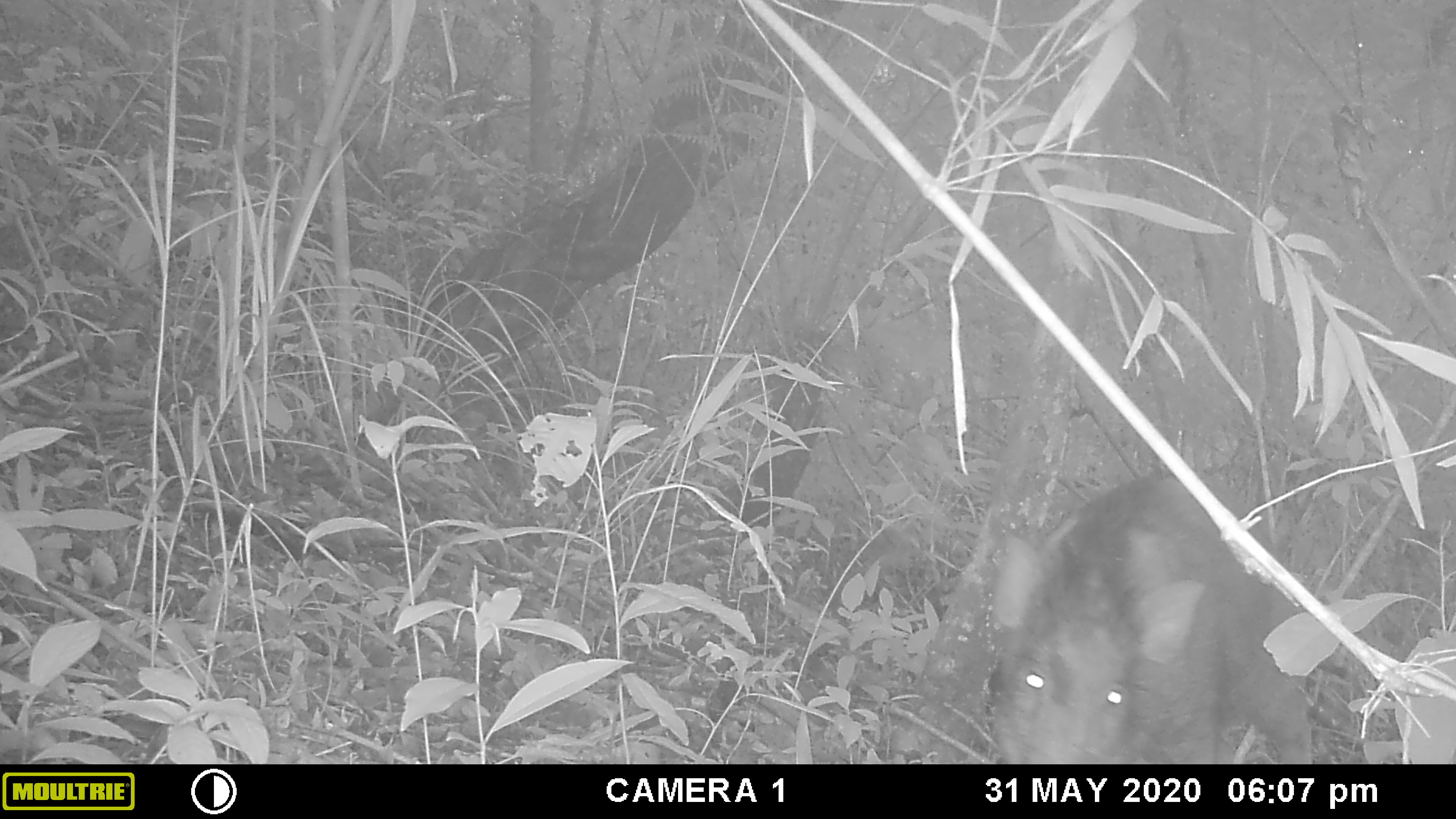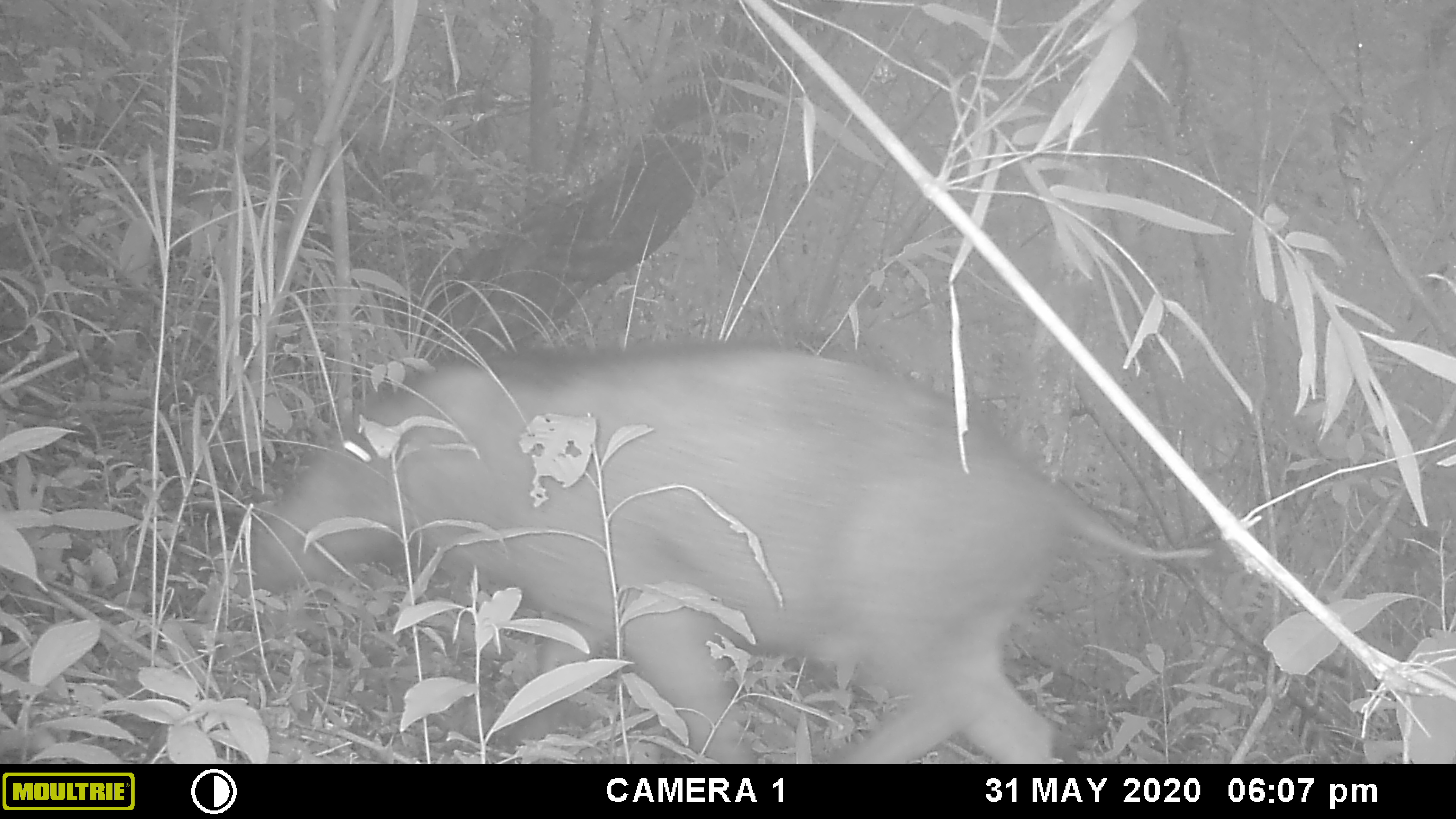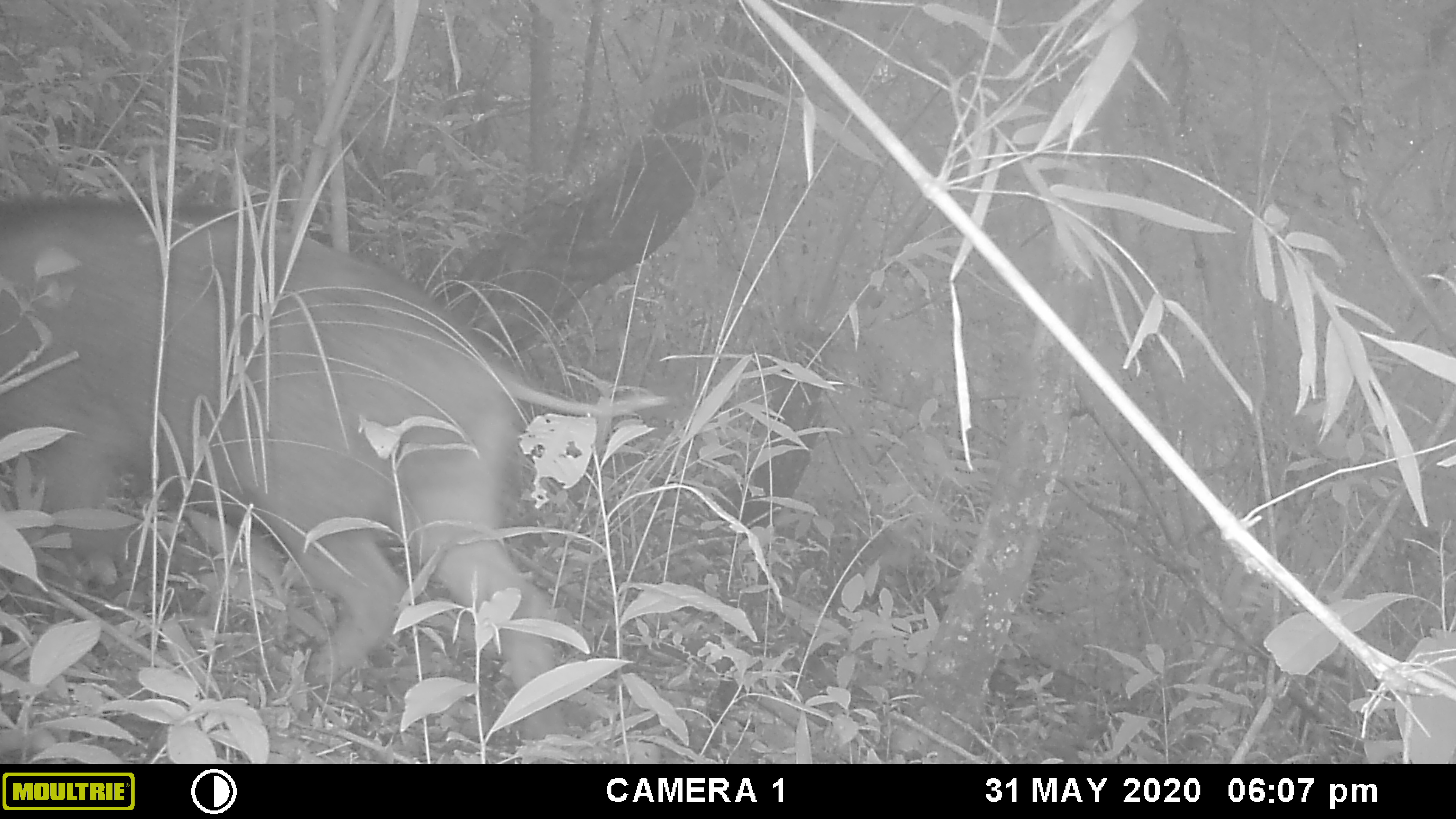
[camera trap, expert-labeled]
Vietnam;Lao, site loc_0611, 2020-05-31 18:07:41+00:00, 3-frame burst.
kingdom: Animalia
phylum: Chordata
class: Mammalia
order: Artiodactyla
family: Suidae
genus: Sus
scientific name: Sus scrofa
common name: eurasian wild pig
Eurasian wild pig (Sus scrofa). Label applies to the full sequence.